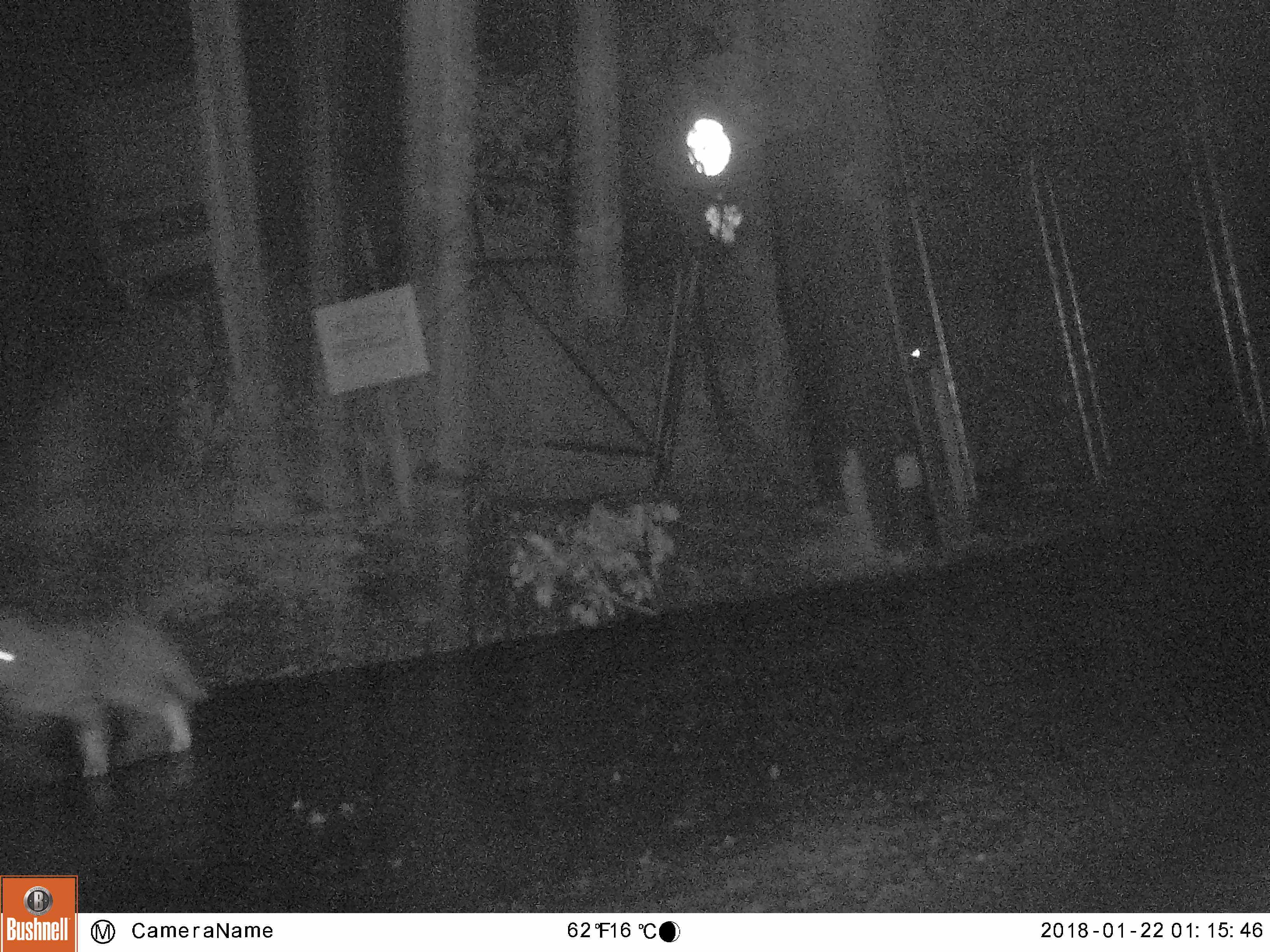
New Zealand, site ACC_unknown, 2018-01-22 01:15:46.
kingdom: Animalia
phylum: Chordata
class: Mammalia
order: Carnivora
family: Felidae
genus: Felis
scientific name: Felis catus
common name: domestic cat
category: cat